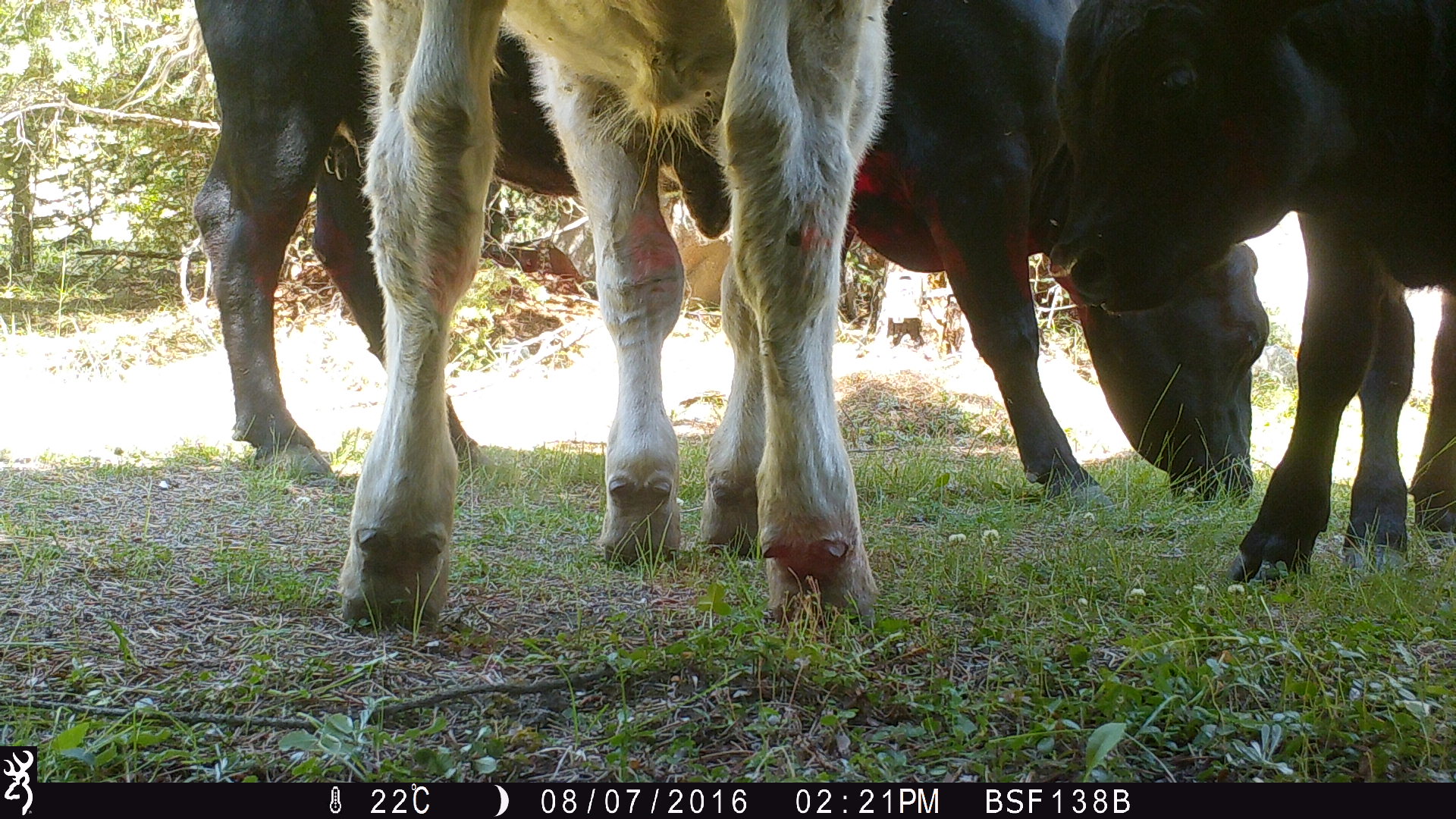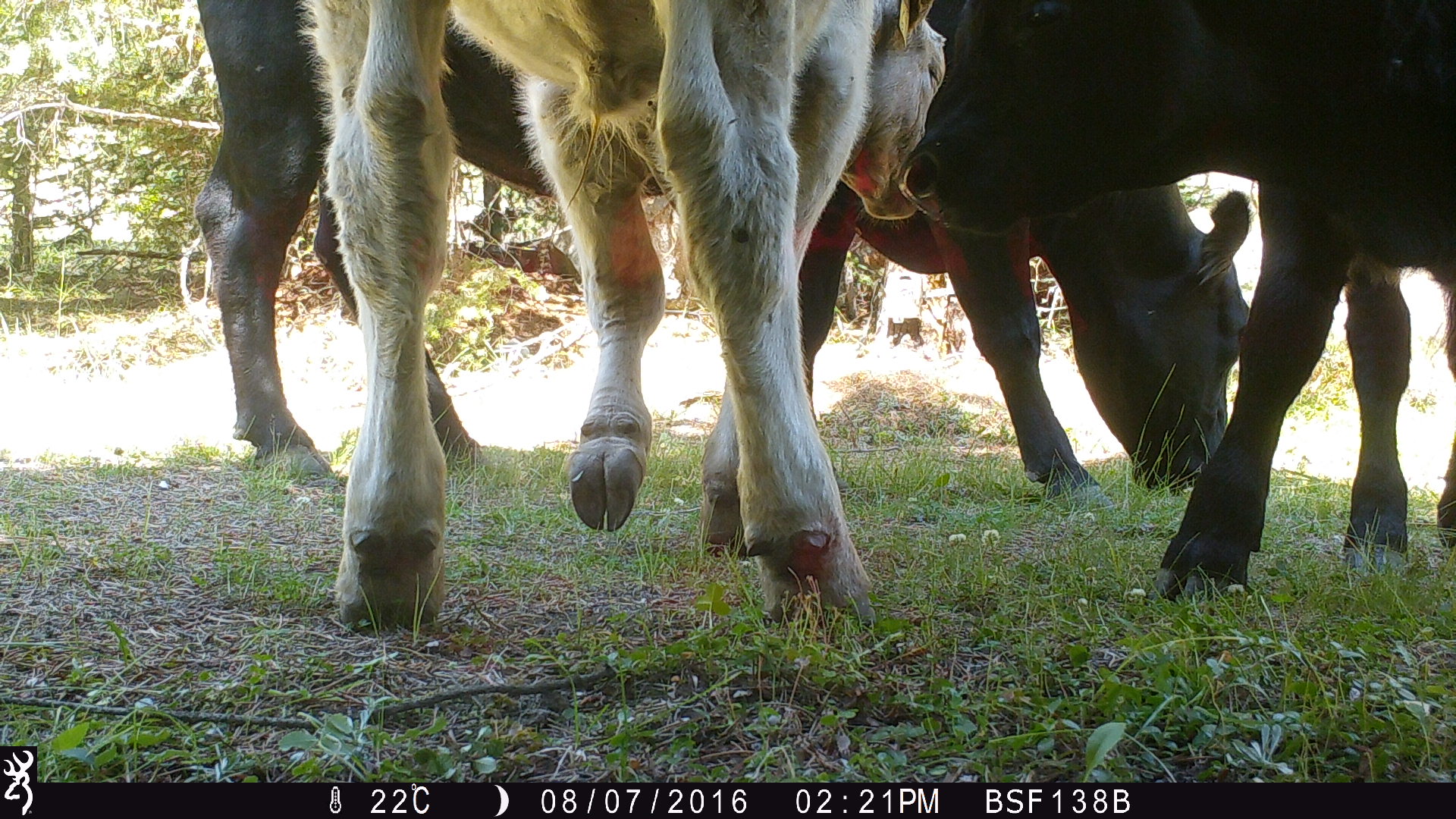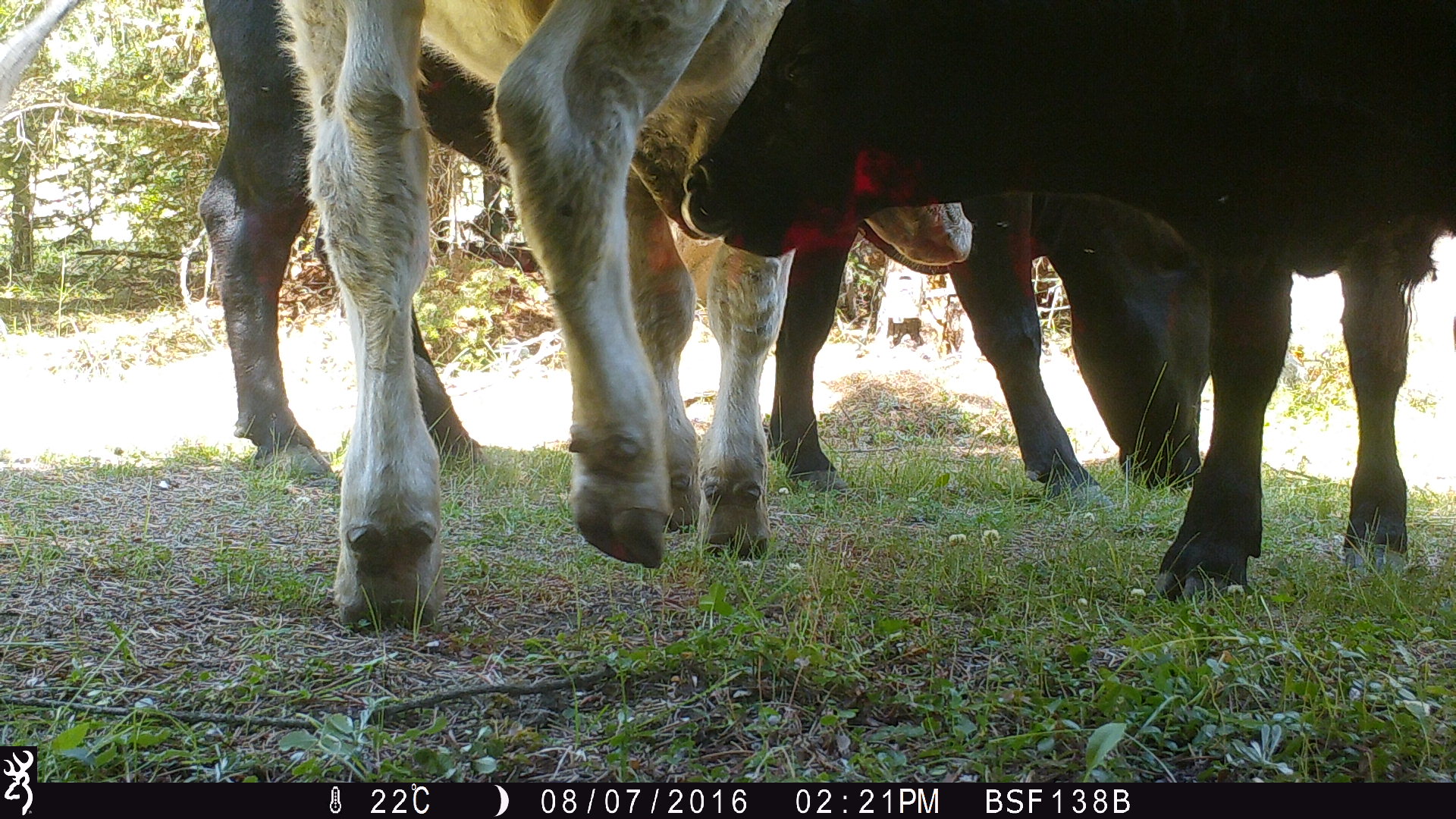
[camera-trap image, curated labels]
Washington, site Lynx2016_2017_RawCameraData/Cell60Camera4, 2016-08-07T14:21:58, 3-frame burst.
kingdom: Animalia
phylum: Chordata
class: Mammalia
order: Artiodactyla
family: Bovidae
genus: Bos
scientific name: Bos taurus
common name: domestic cattle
Domestic cattle (Bos taurus). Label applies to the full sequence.